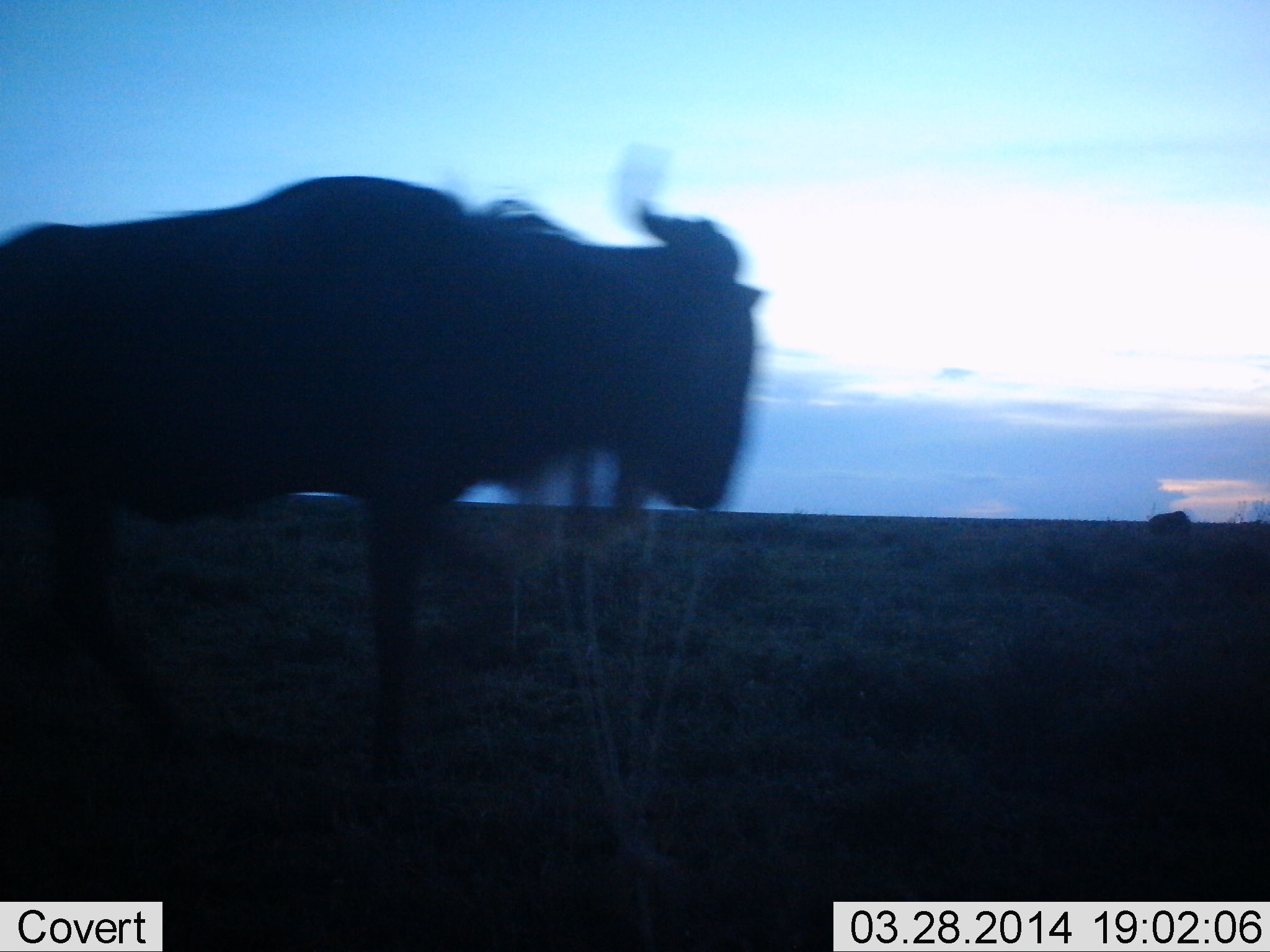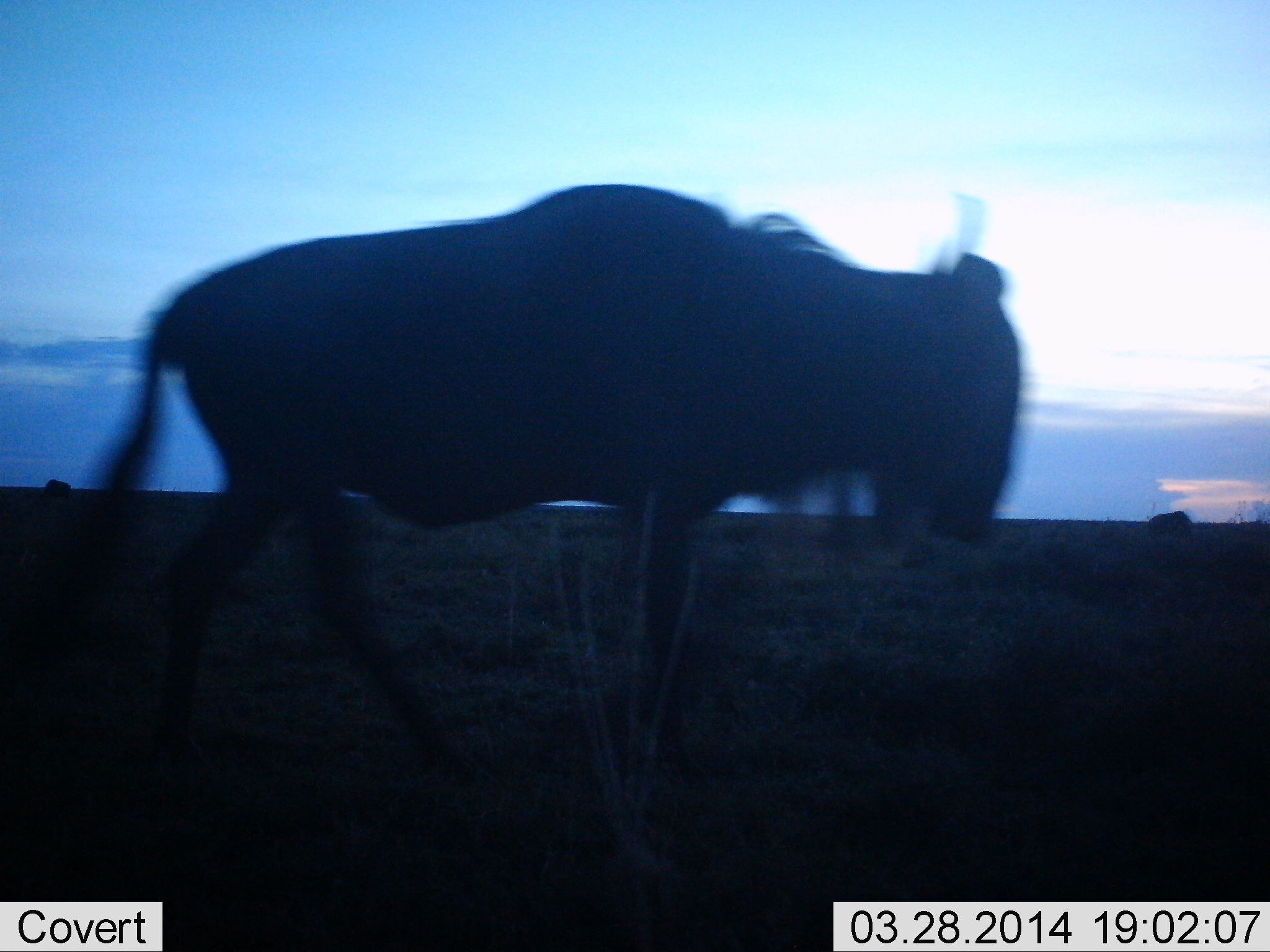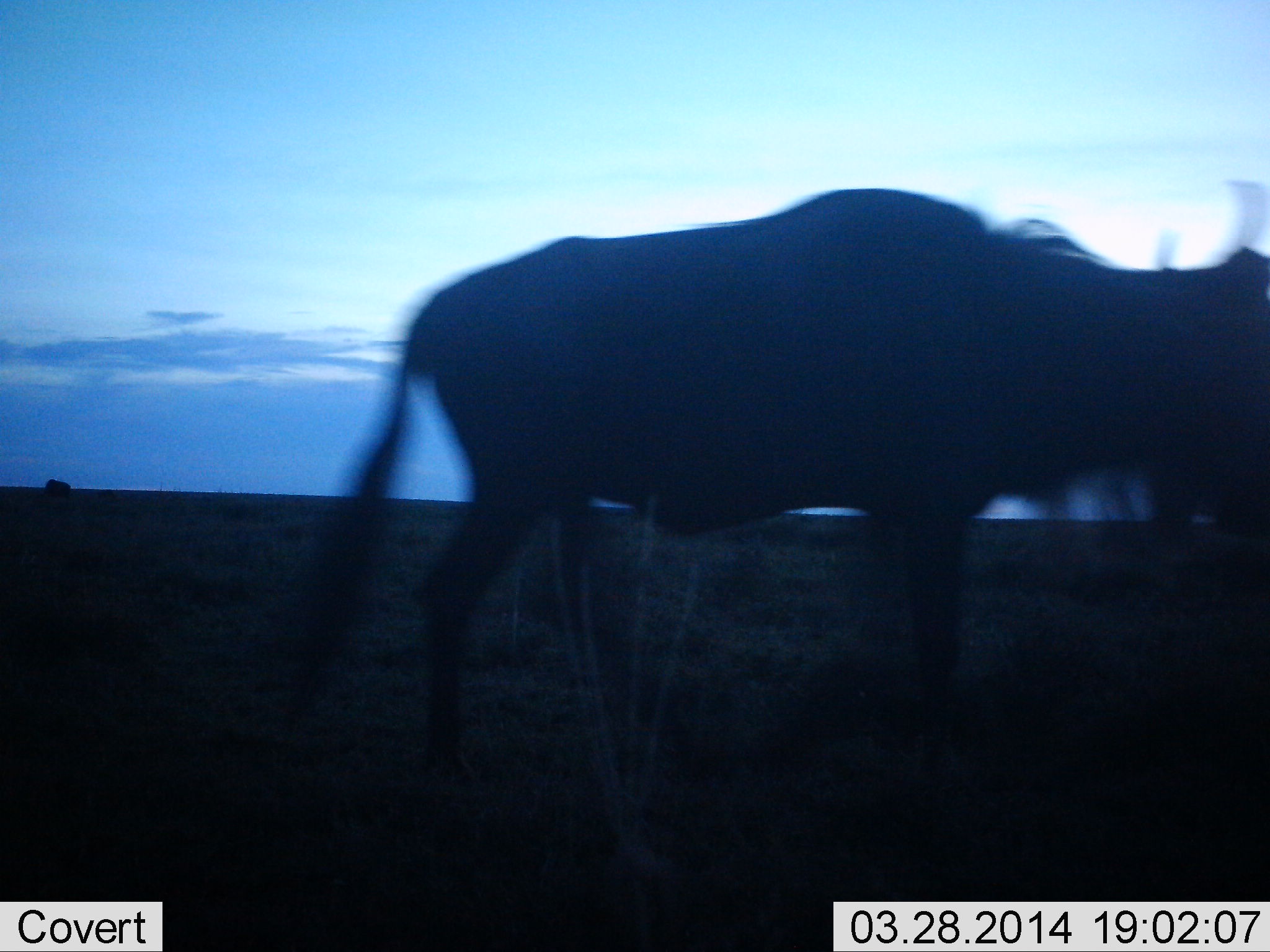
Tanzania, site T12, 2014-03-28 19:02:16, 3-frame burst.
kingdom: Animalia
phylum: Chordata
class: Mammalia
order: Artiodactyla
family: Bovidae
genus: Connochaetes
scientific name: Connochaetes taurinus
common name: blue wildebeest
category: wildebeest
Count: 1.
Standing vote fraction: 20%.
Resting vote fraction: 0%.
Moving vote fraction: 90%.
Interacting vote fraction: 0%.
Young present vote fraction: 0%.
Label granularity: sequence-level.